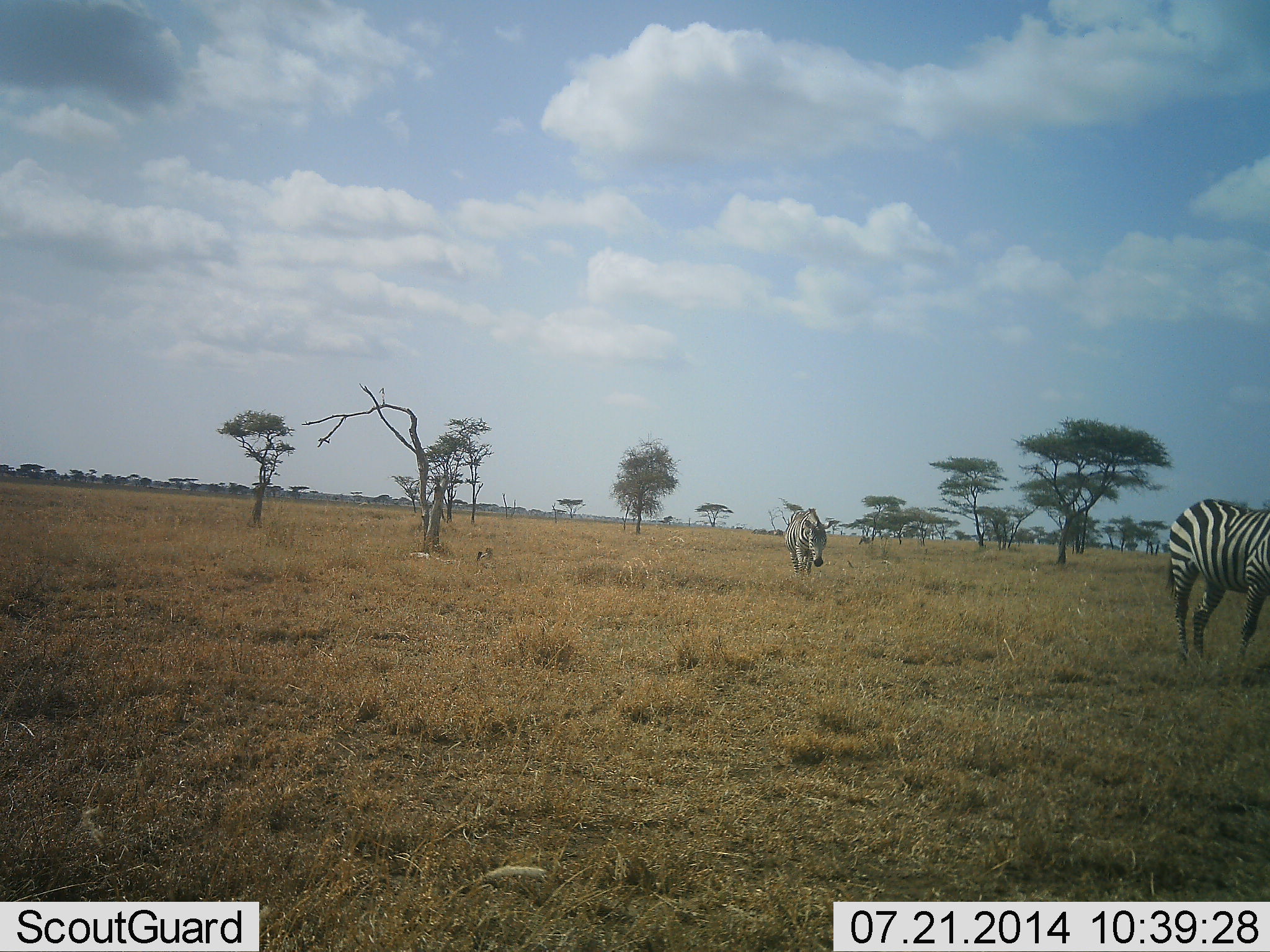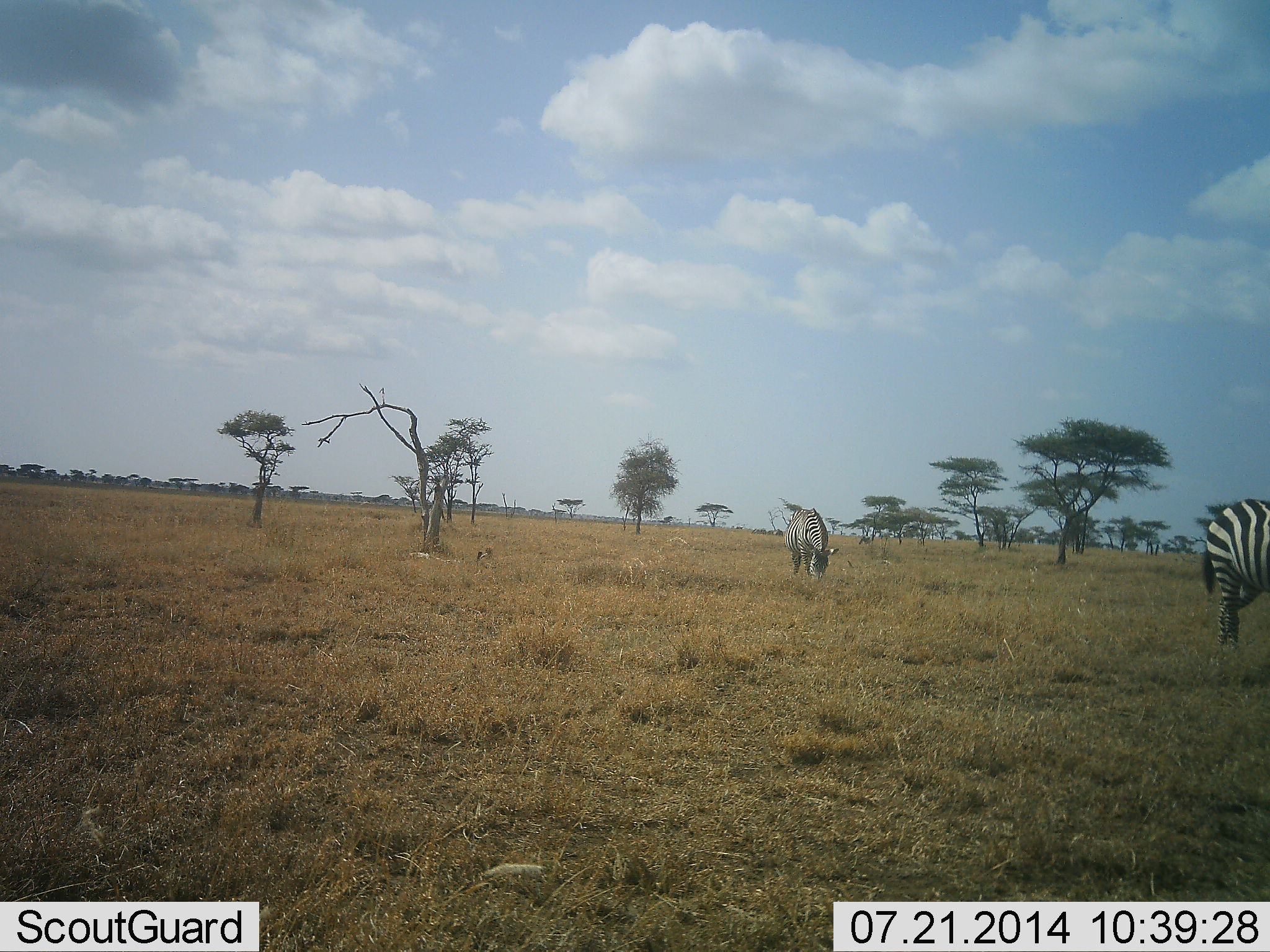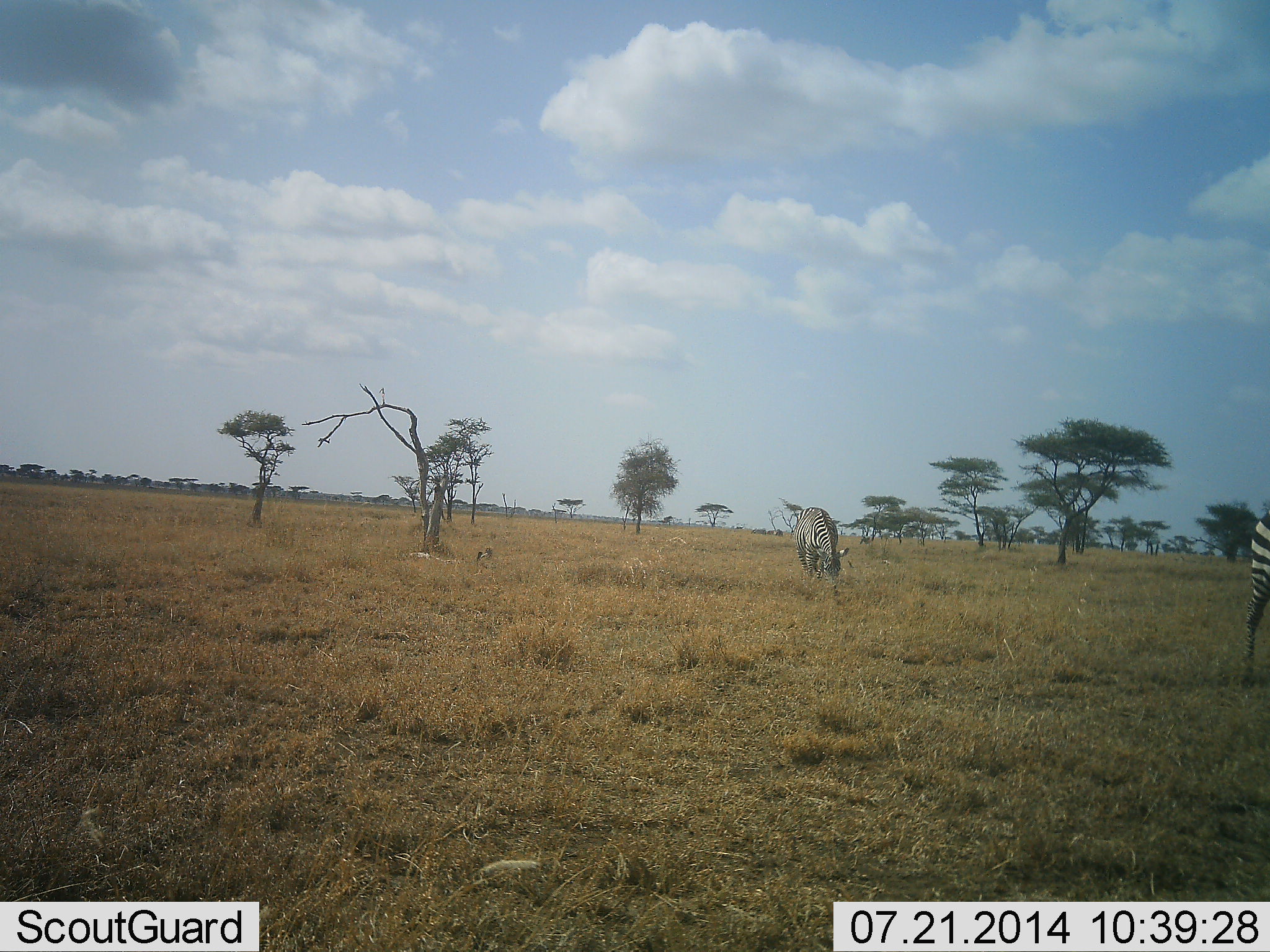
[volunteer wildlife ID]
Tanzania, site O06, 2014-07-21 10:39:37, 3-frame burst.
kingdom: Animalia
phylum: Chordata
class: Mammalia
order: Perissodactyla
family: Equidae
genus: Equus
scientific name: Equus quagga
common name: plains zebra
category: zebra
Zebra (plains zebra) (Equus quagga), count 2. Behavior (volunteer vote fractions): standing 10%, resting 0%, moving 60%, interacting 0%. Young present (vote fraction): 0%. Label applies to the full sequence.